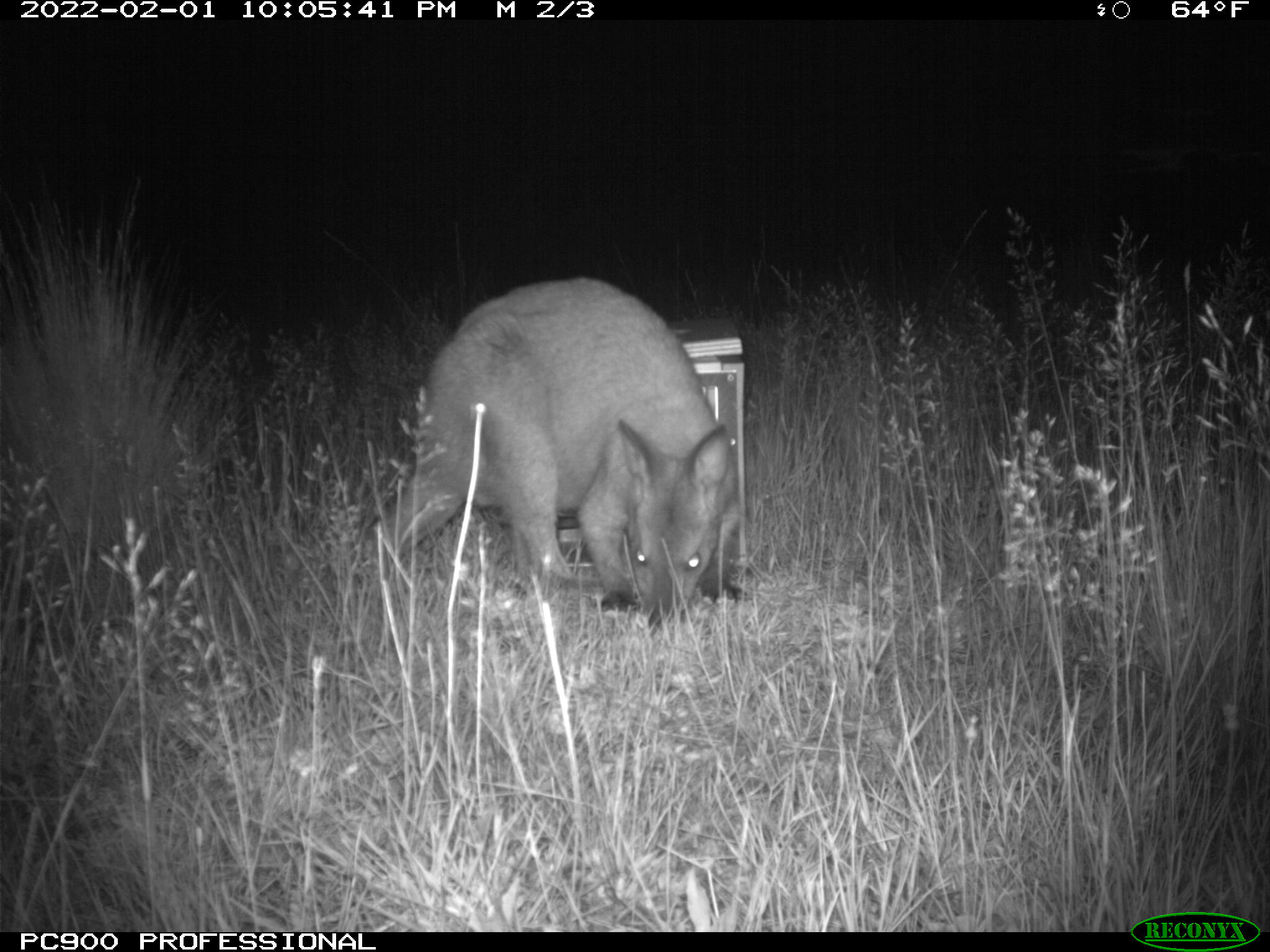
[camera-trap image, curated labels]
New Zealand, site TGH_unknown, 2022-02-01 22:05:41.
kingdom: Animalia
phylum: Chordata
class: Mammalia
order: Diprotodontia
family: Macropodidae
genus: Notamacropus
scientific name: Notamacropus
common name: wallaby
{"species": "wallaby (Notamacropus)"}